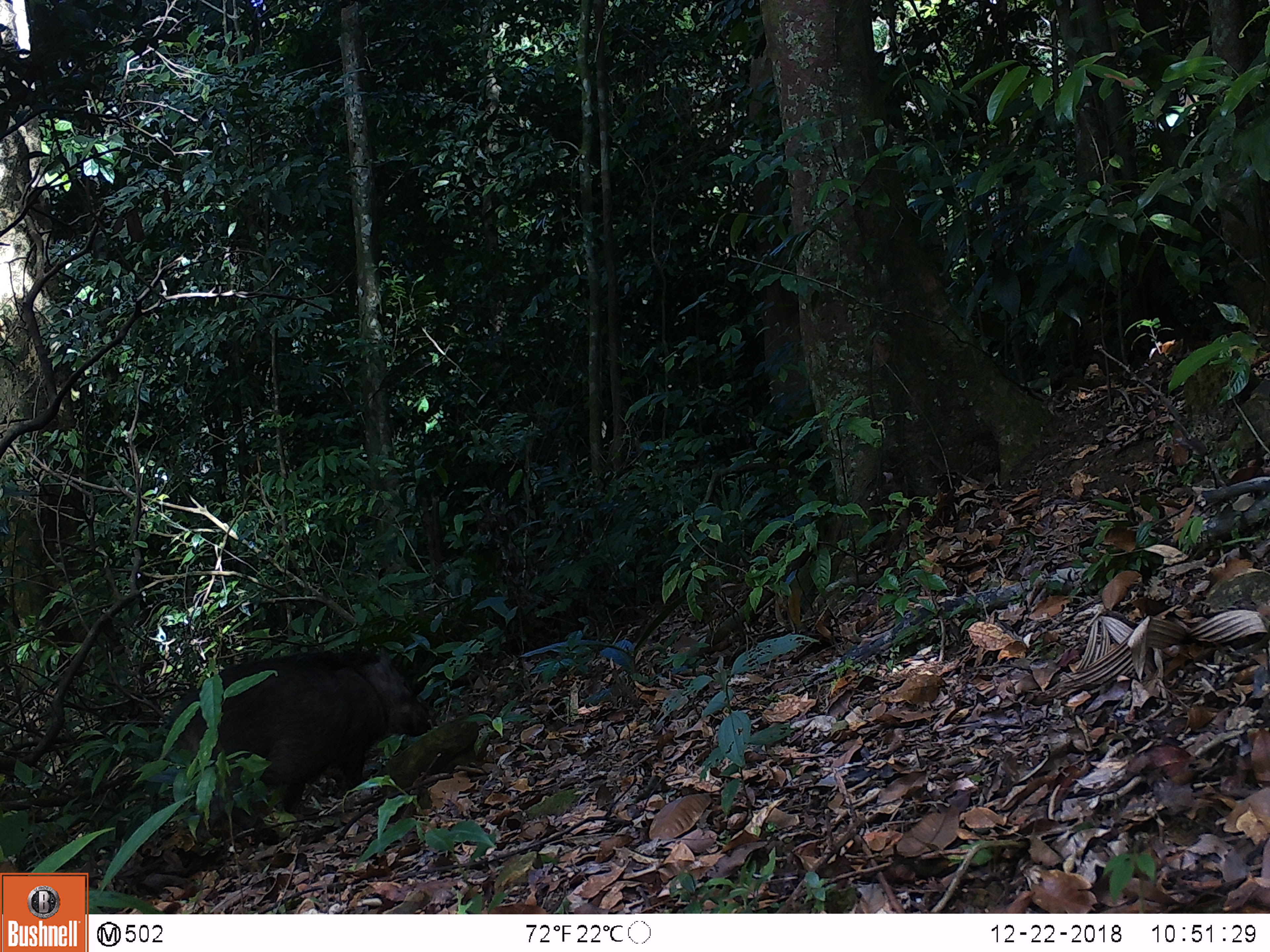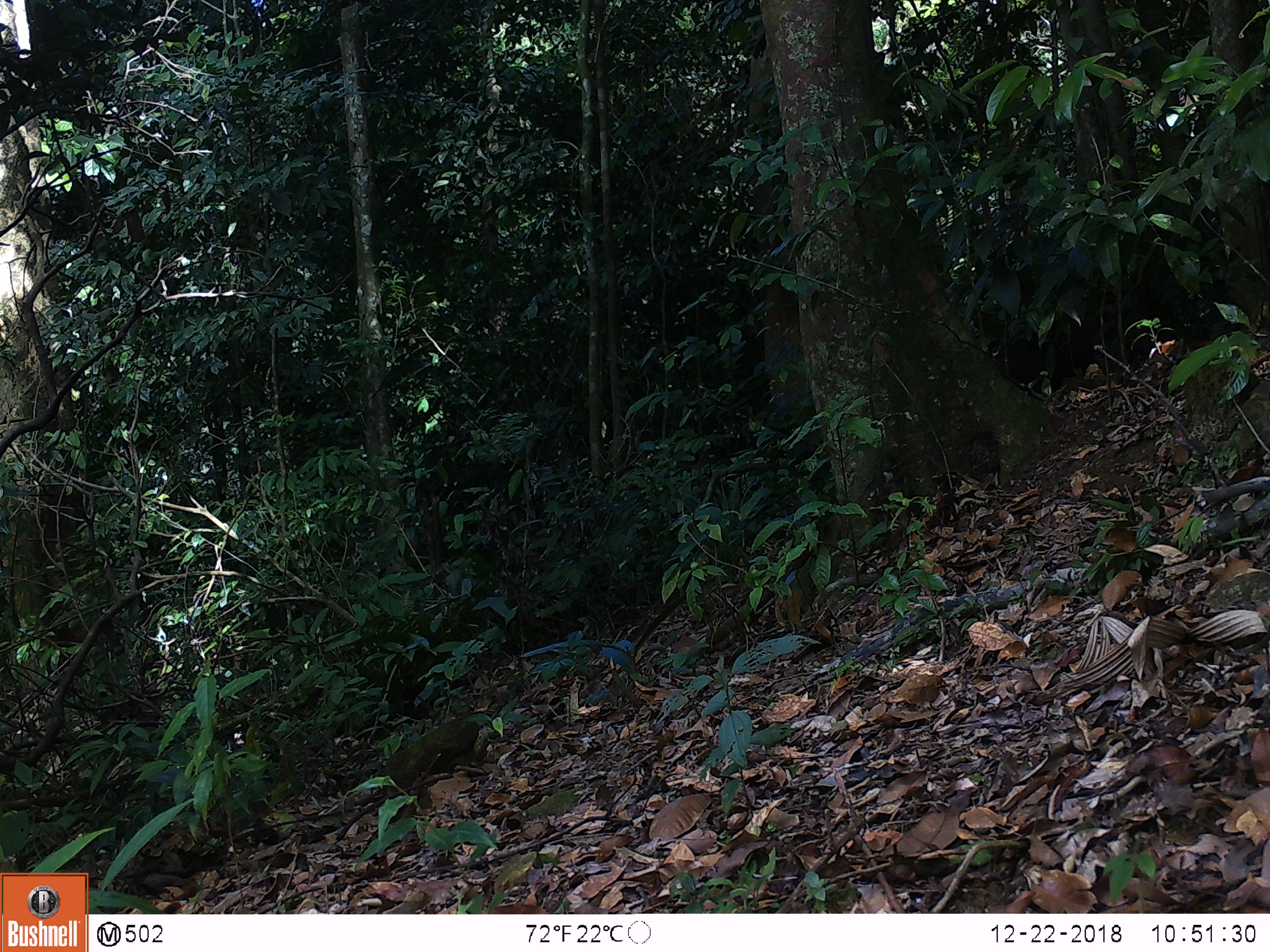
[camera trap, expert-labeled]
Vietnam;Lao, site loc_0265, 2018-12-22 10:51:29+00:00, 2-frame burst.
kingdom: Animalia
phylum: Chordata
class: Mammalia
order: Artiodactyla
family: Suidae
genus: Sus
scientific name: Sus scrofa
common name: eurasian wild pig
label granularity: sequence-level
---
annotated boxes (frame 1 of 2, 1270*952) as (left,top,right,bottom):
eurasian wild pig: (163,645,433,843)